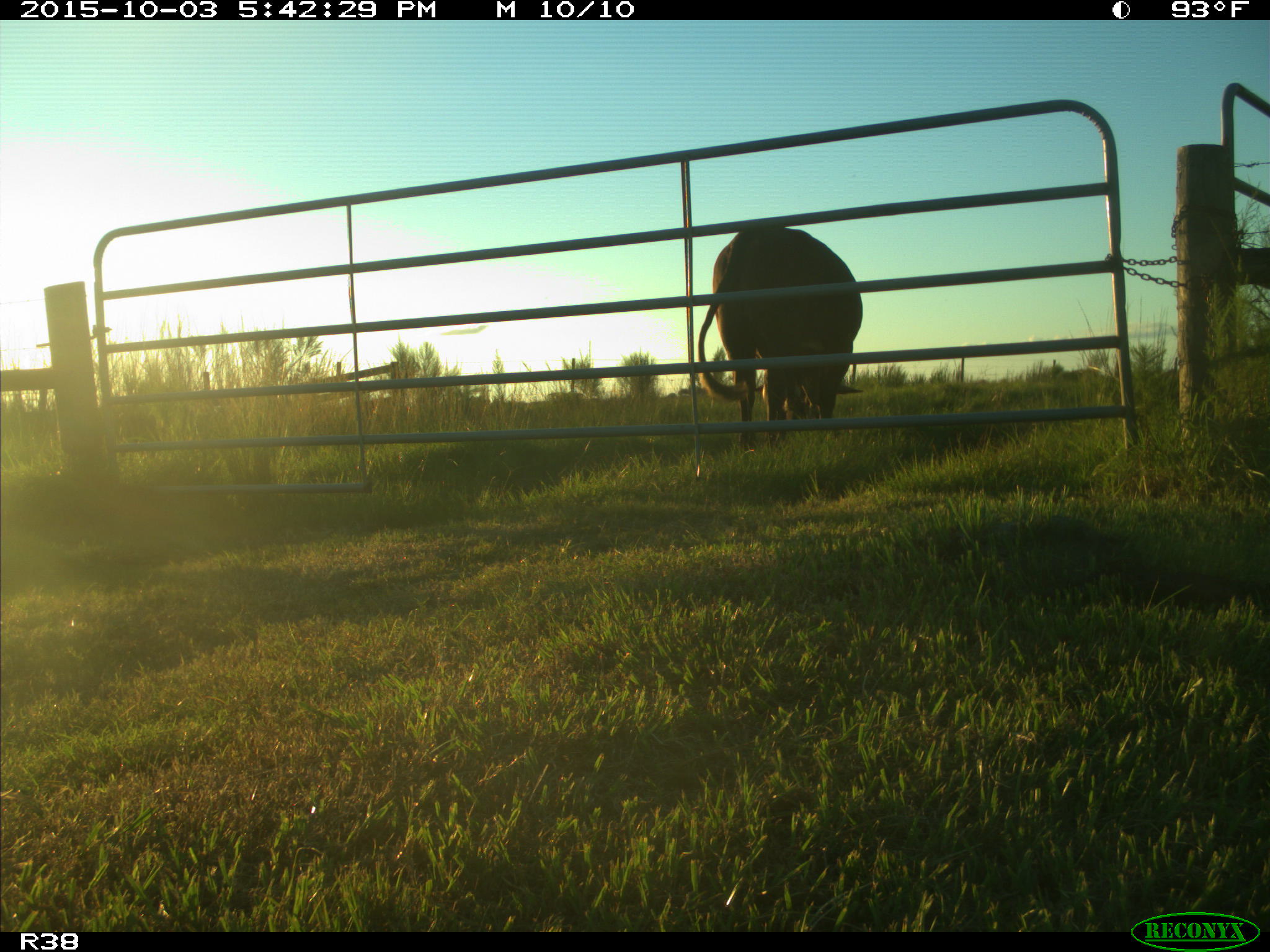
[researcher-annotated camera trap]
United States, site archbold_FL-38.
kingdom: Animalia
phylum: Chordata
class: Mammalia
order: Artiodactyla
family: Bovidae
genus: Bos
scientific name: Bos taurus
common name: domestic cow